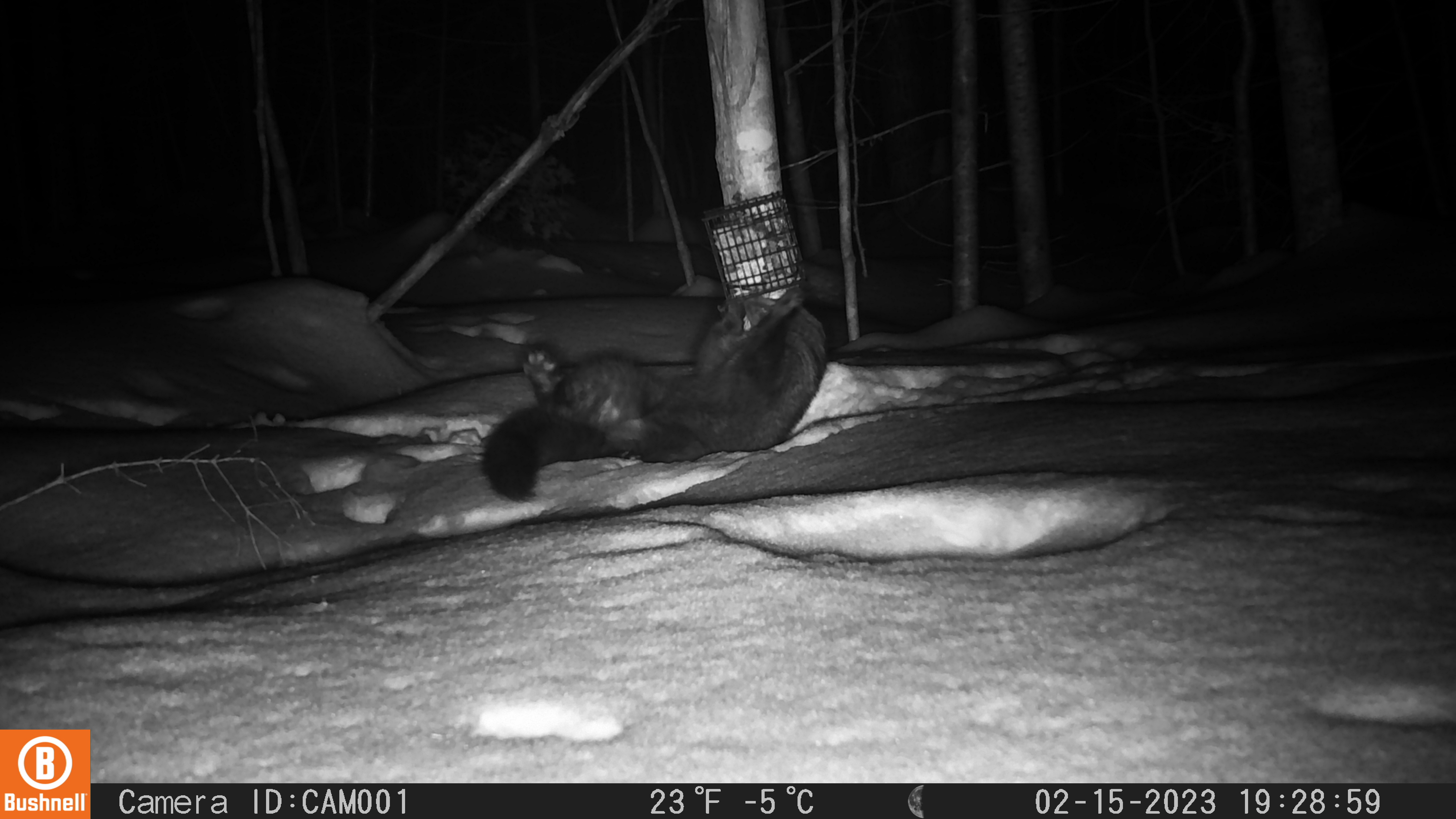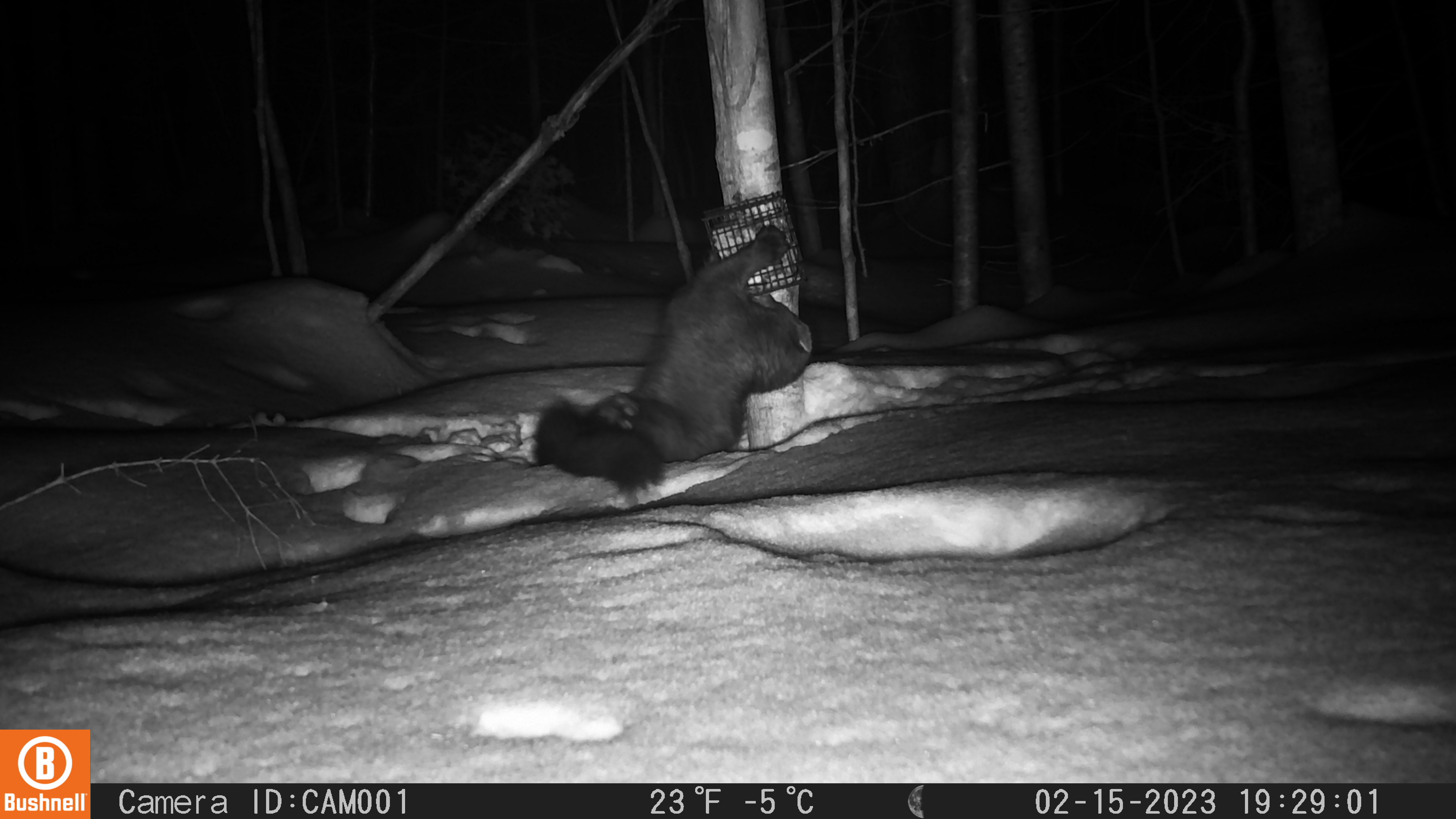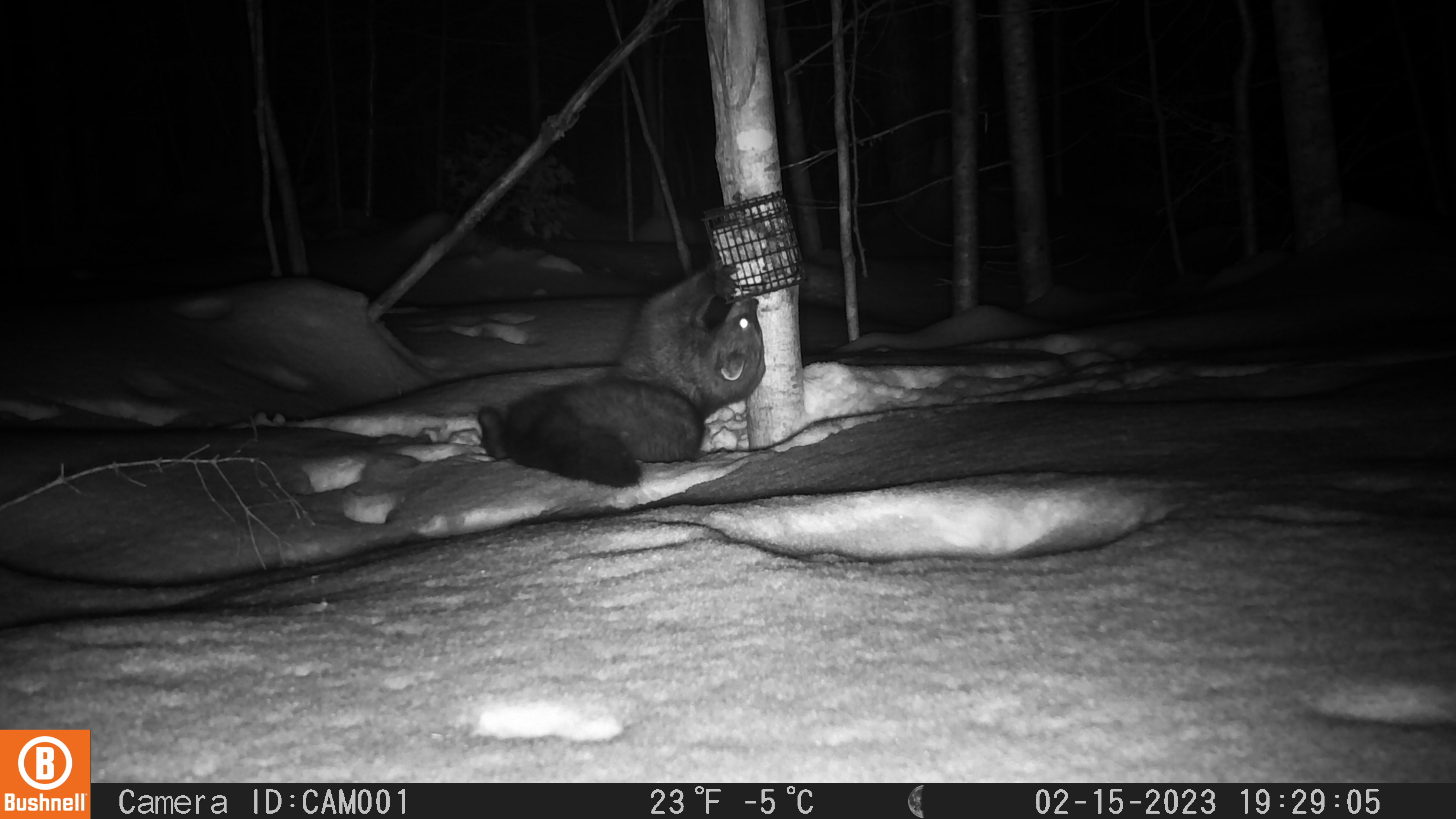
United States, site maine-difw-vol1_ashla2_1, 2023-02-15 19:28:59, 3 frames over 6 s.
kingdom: Animalia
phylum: Chordata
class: Mammalia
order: Carnivora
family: Mustelidae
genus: Pekania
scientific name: Pekania pennanti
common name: fisher